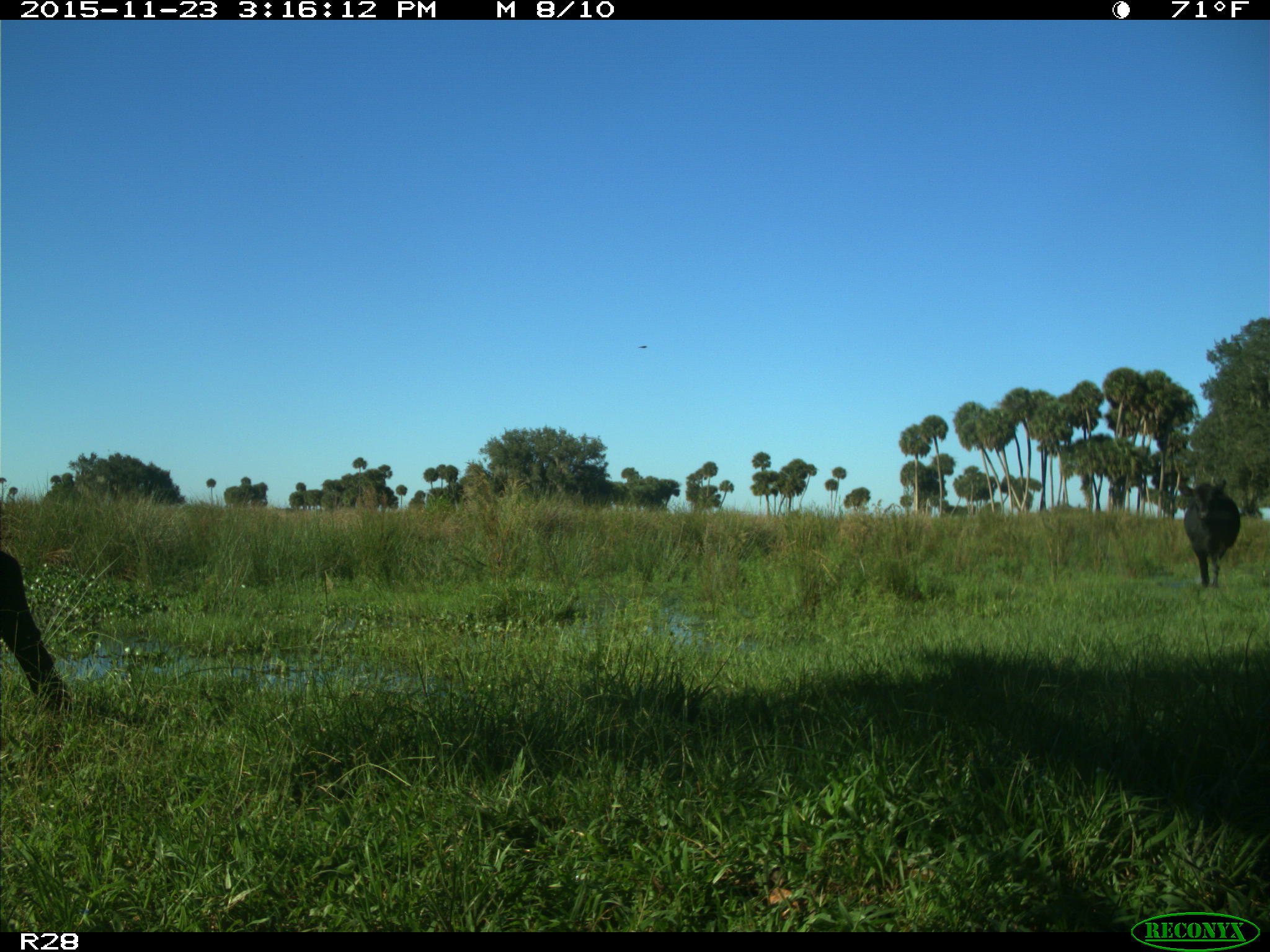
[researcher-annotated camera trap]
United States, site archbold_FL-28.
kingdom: Animalia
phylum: Chordata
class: Mammalia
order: Artiodactyla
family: Bovidae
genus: Bos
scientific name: Bos taurus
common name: domestic cow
Bos taurus (domestic cow).